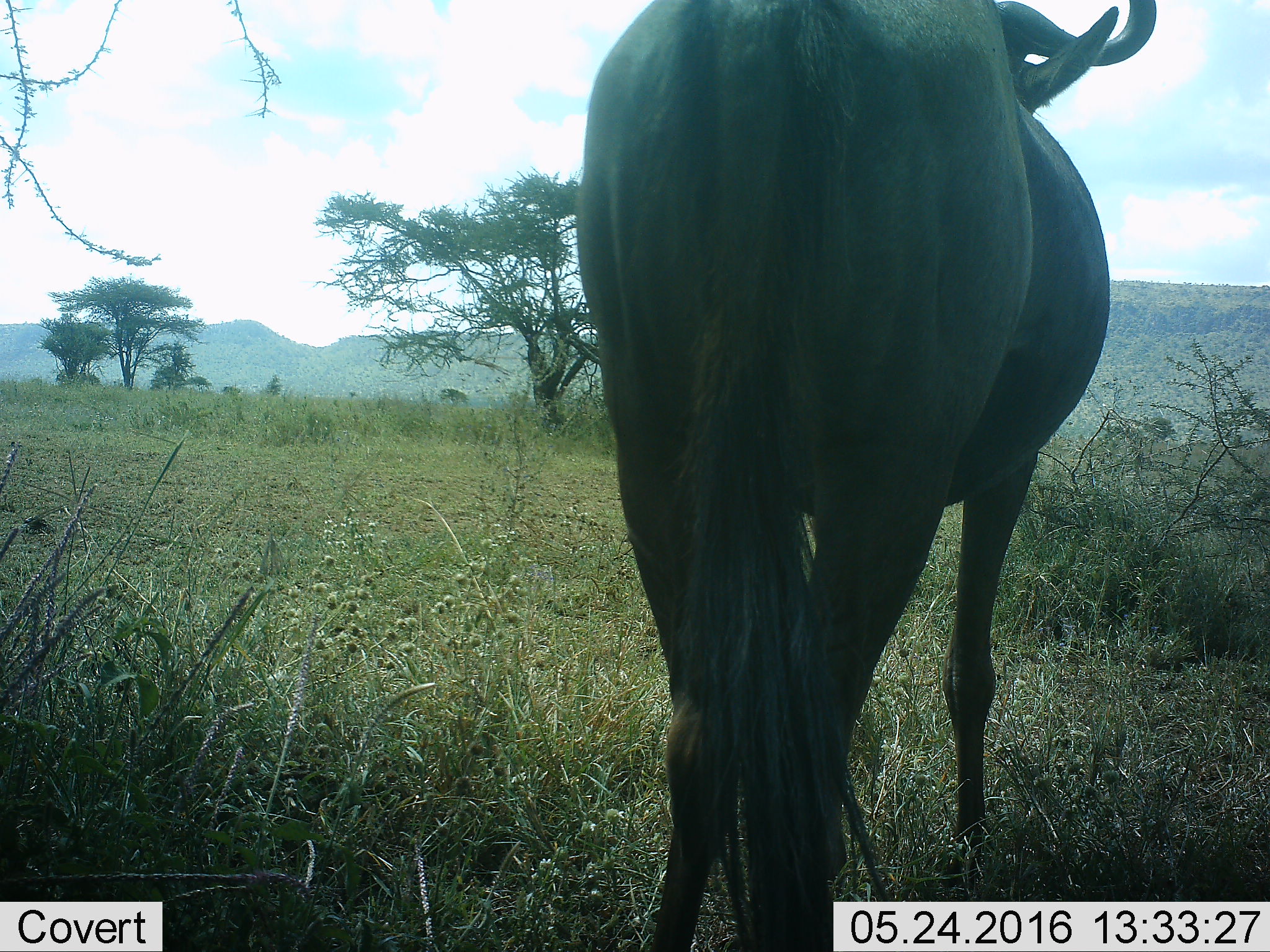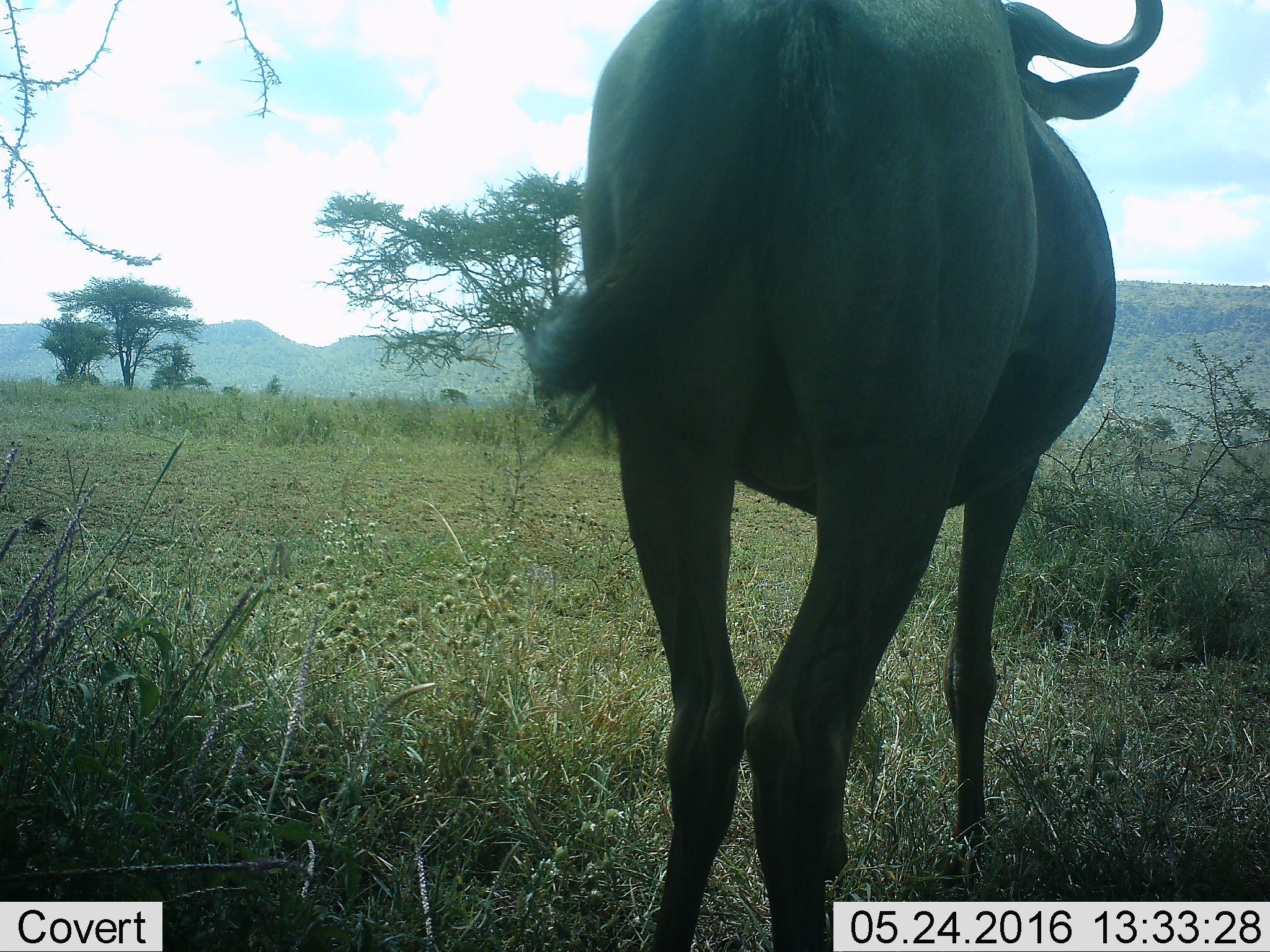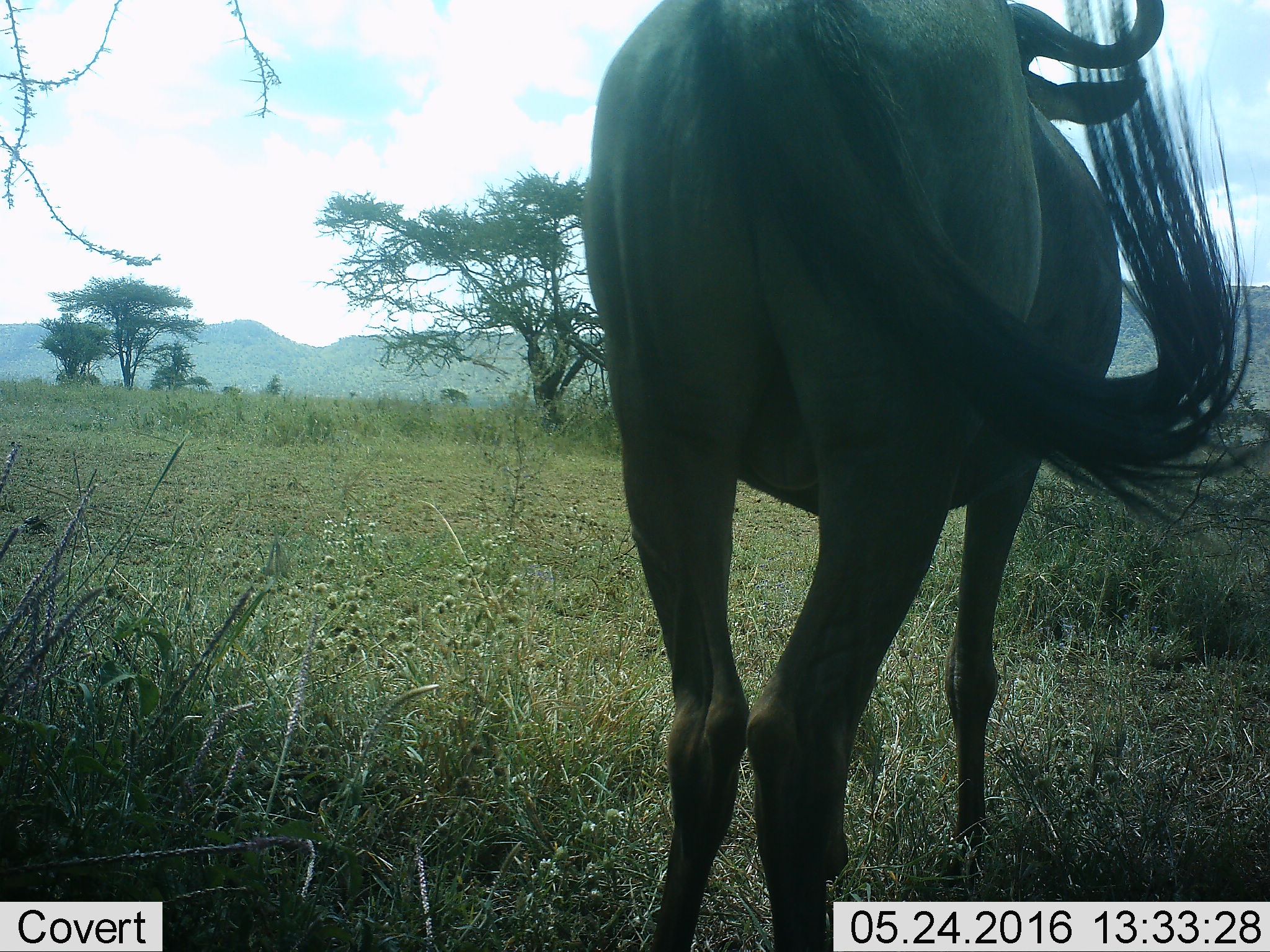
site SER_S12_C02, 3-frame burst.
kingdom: Animalia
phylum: Chordata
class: Mammalia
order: Artiodactyla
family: Bovidae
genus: Connochaetes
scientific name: Connochaetes taurinus taurinus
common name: blue wildebeest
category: wildebeestblue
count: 1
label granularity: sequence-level